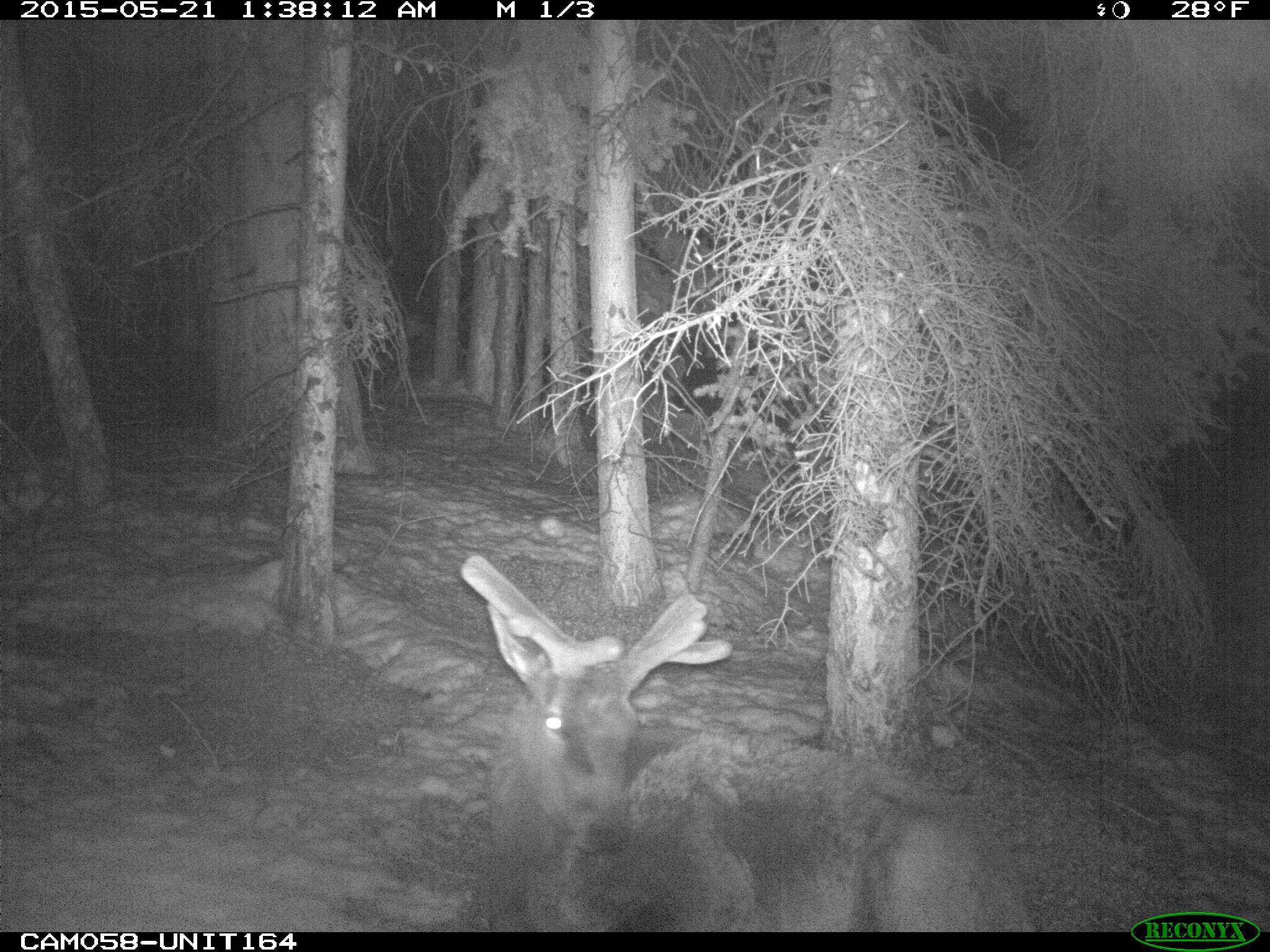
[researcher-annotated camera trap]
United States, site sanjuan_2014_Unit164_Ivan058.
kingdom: Animalia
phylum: Chordata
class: Mammalia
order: Artiodactyla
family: Cervidae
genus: Cervus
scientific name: Cervus elaphus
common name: red deer